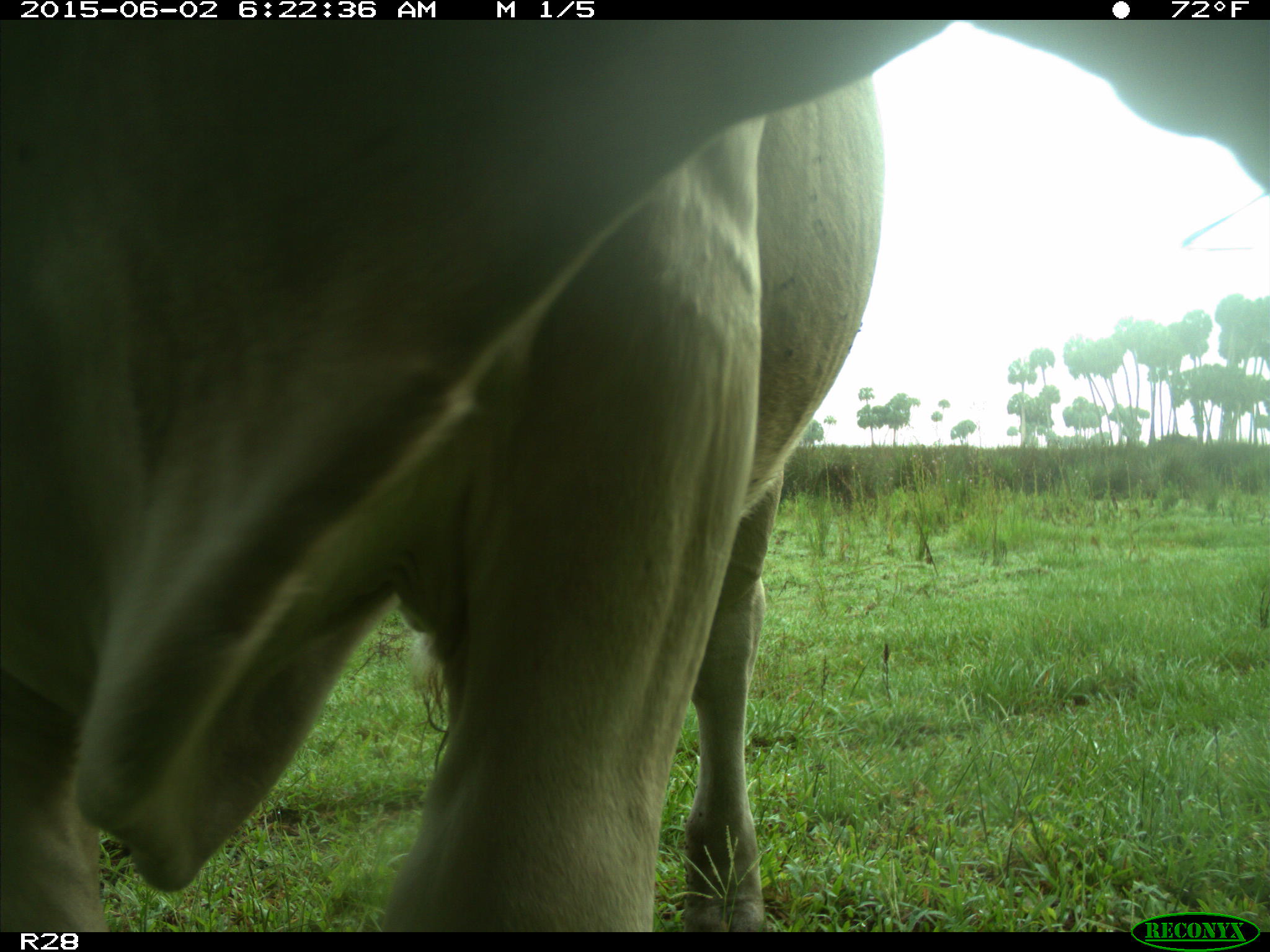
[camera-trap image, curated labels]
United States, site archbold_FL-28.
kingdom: Animalia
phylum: Chordata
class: Mammalia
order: Artiodactyla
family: Bovidae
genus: Bos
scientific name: Bos taurus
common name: domestic cow